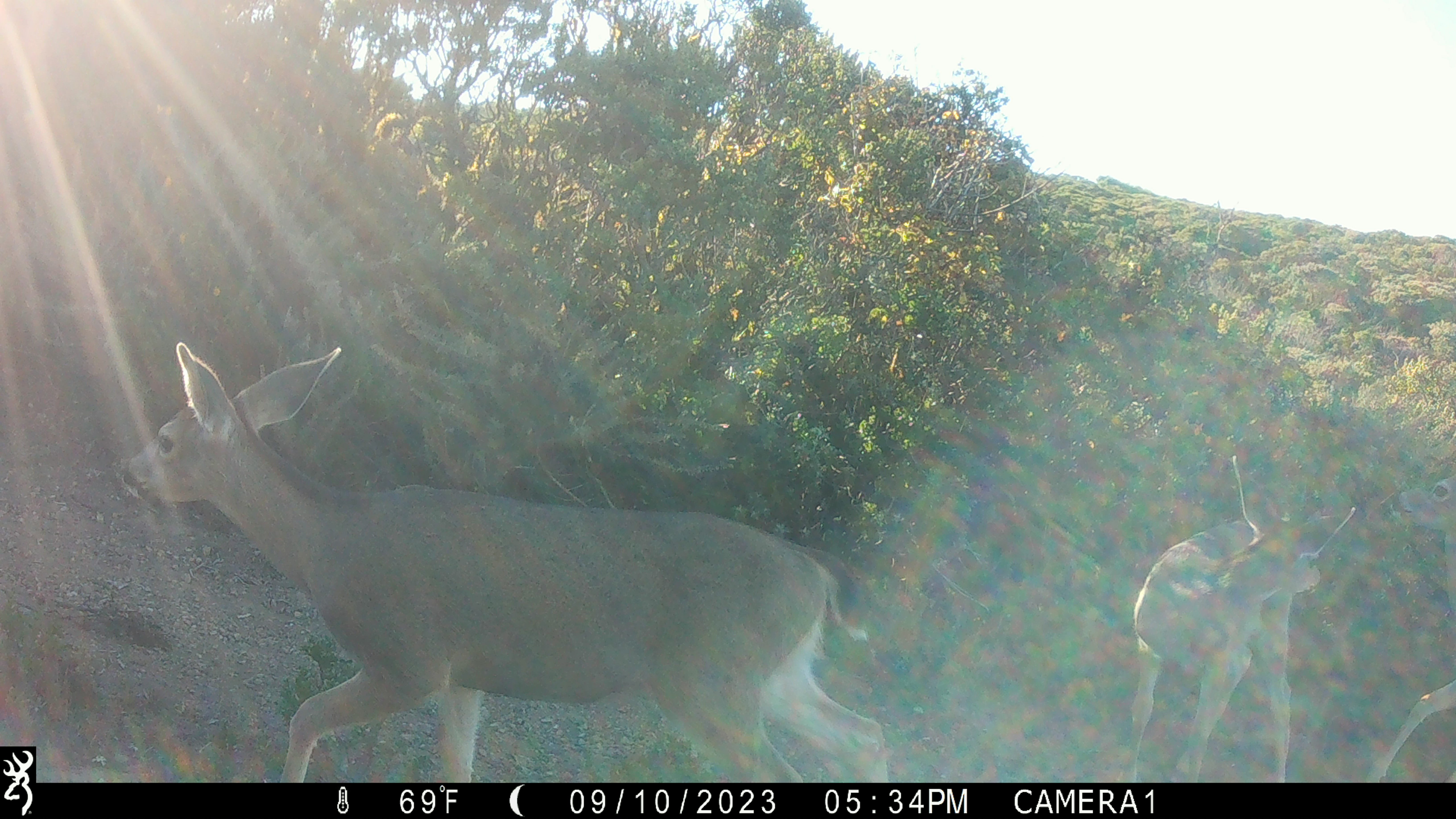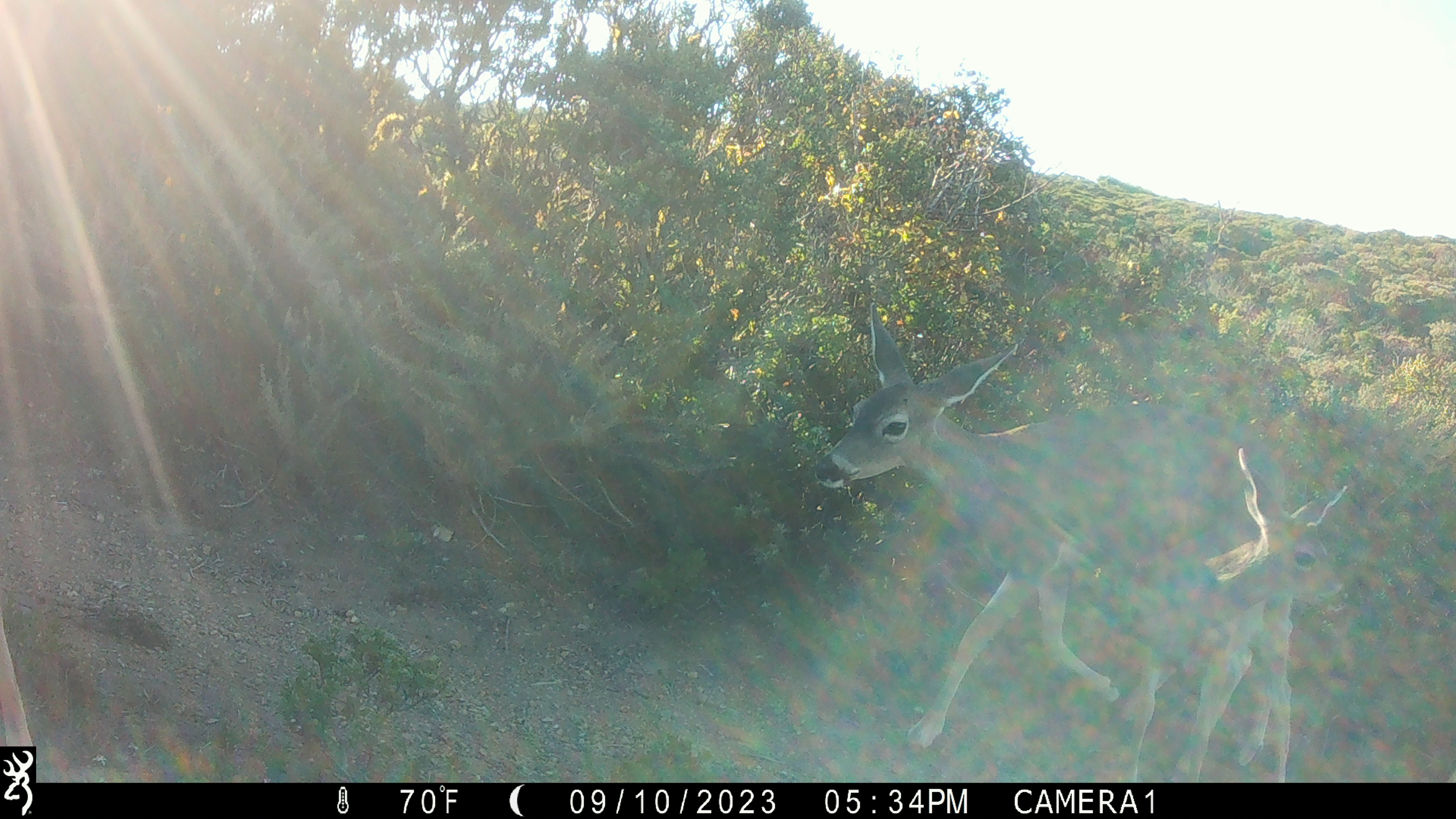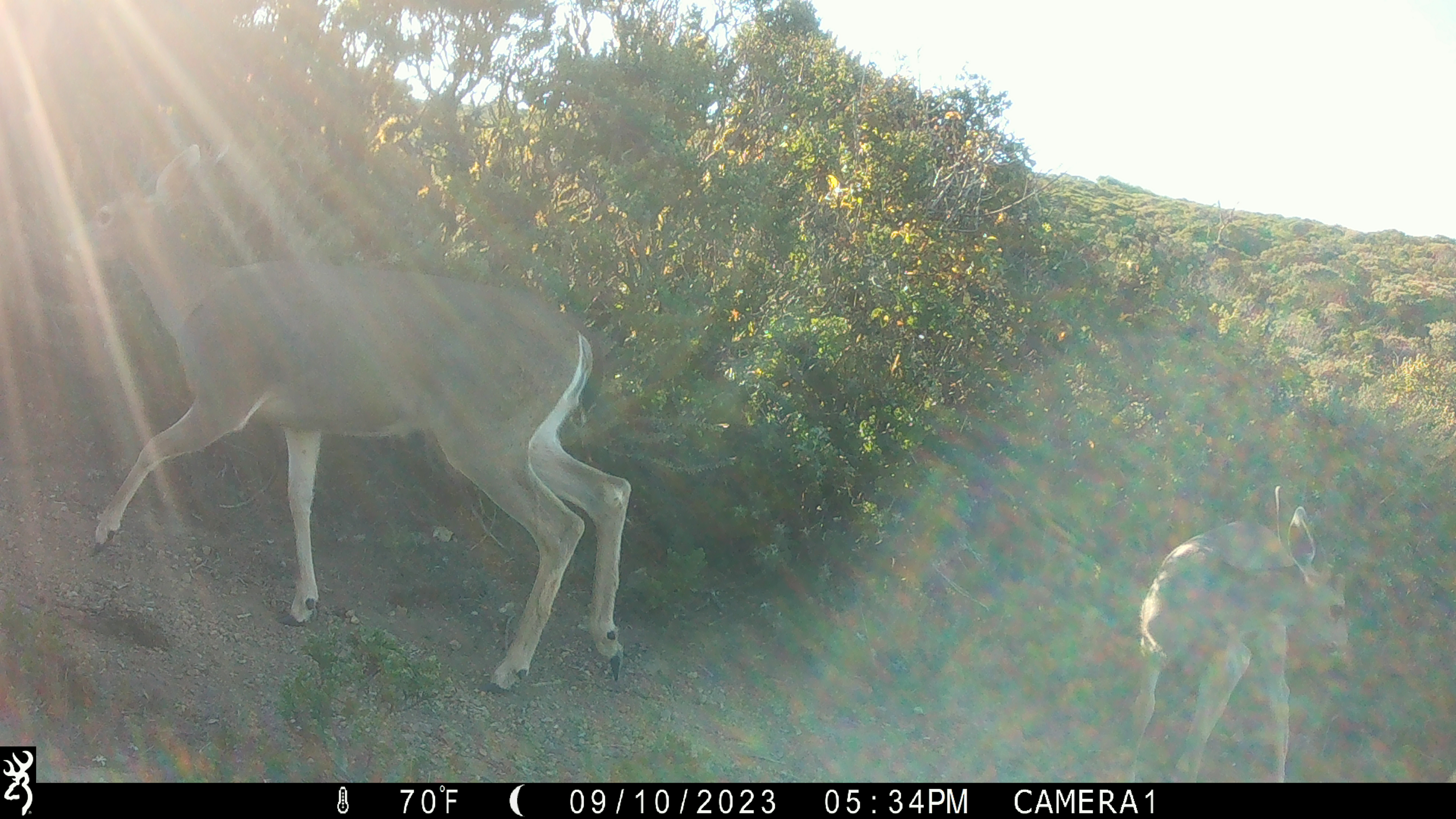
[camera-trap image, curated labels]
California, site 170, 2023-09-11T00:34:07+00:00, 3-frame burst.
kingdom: Animalia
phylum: Chordata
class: Mammalia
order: Artiodactyla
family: Cervidae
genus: Odocoileus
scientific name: Odocoileus hemionus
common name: mule deer